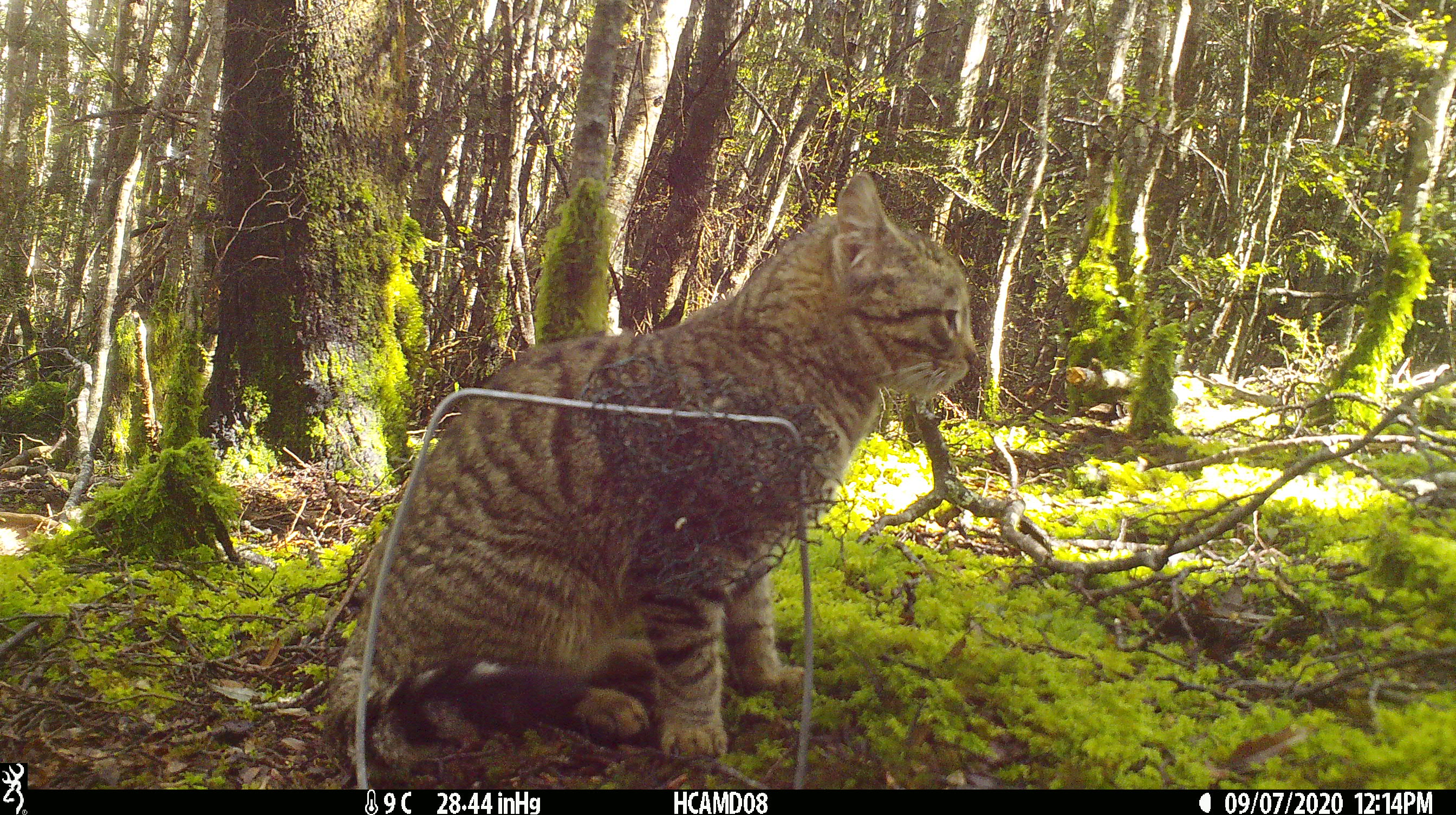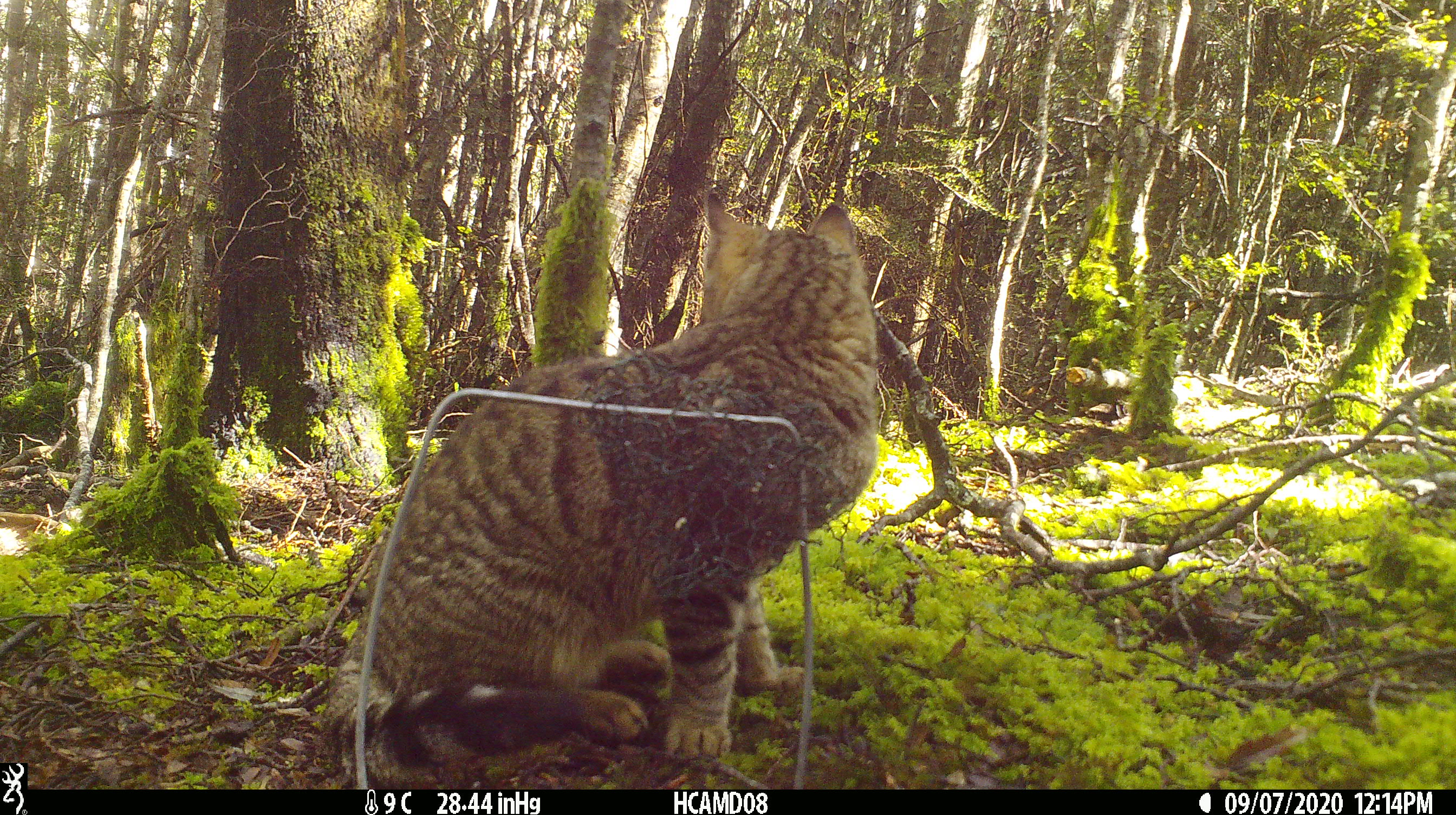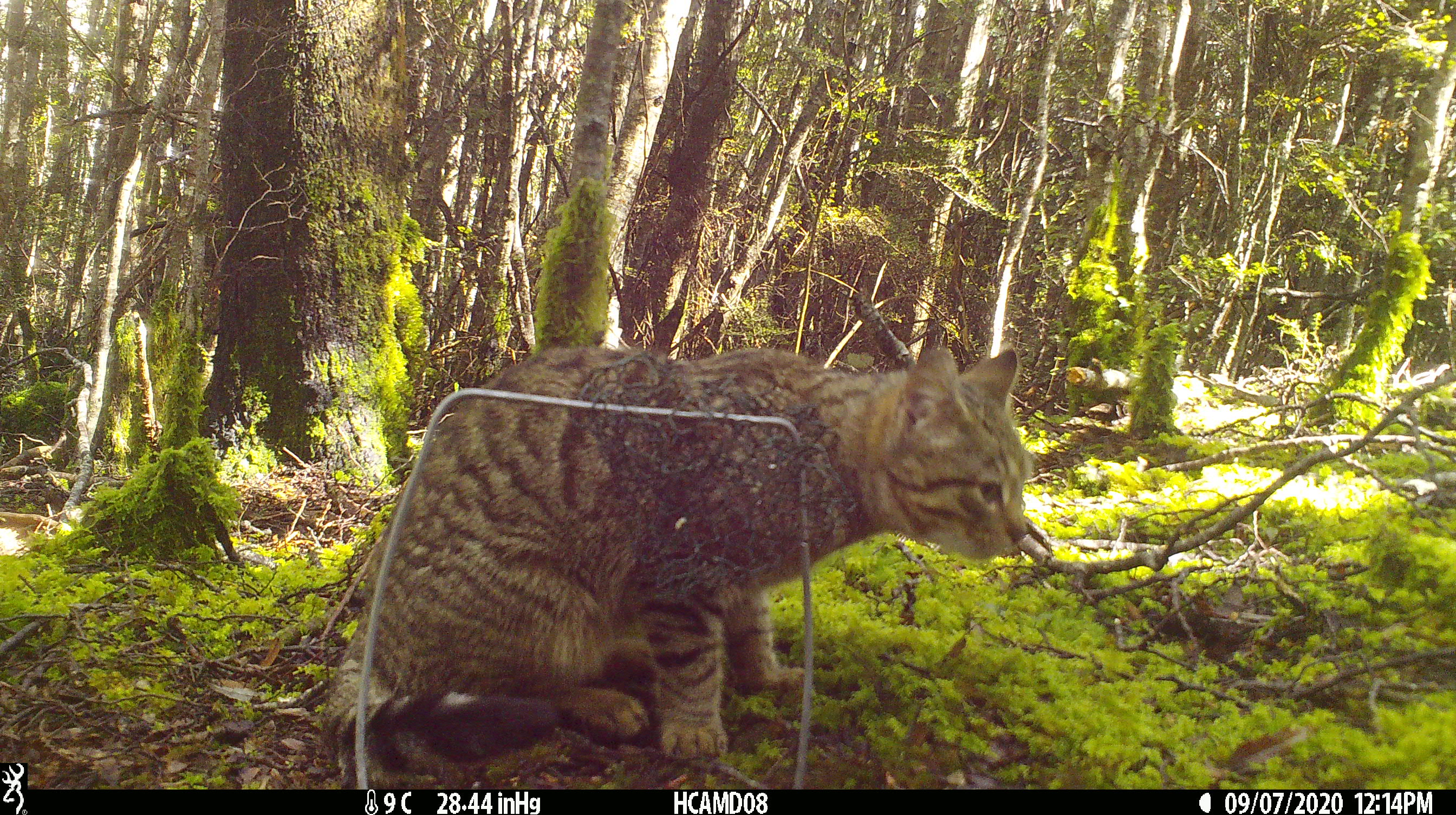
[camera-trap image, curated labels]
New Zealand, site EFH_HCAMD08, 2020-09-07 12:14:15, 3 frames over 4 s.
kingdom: Animalia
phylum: Chordata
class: Mammalia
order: Carnivora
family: Felidae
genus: Felis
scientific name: Felis catus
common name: domestic cat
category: cat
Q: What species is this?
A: Cat (domestic cat) (Felis catus).